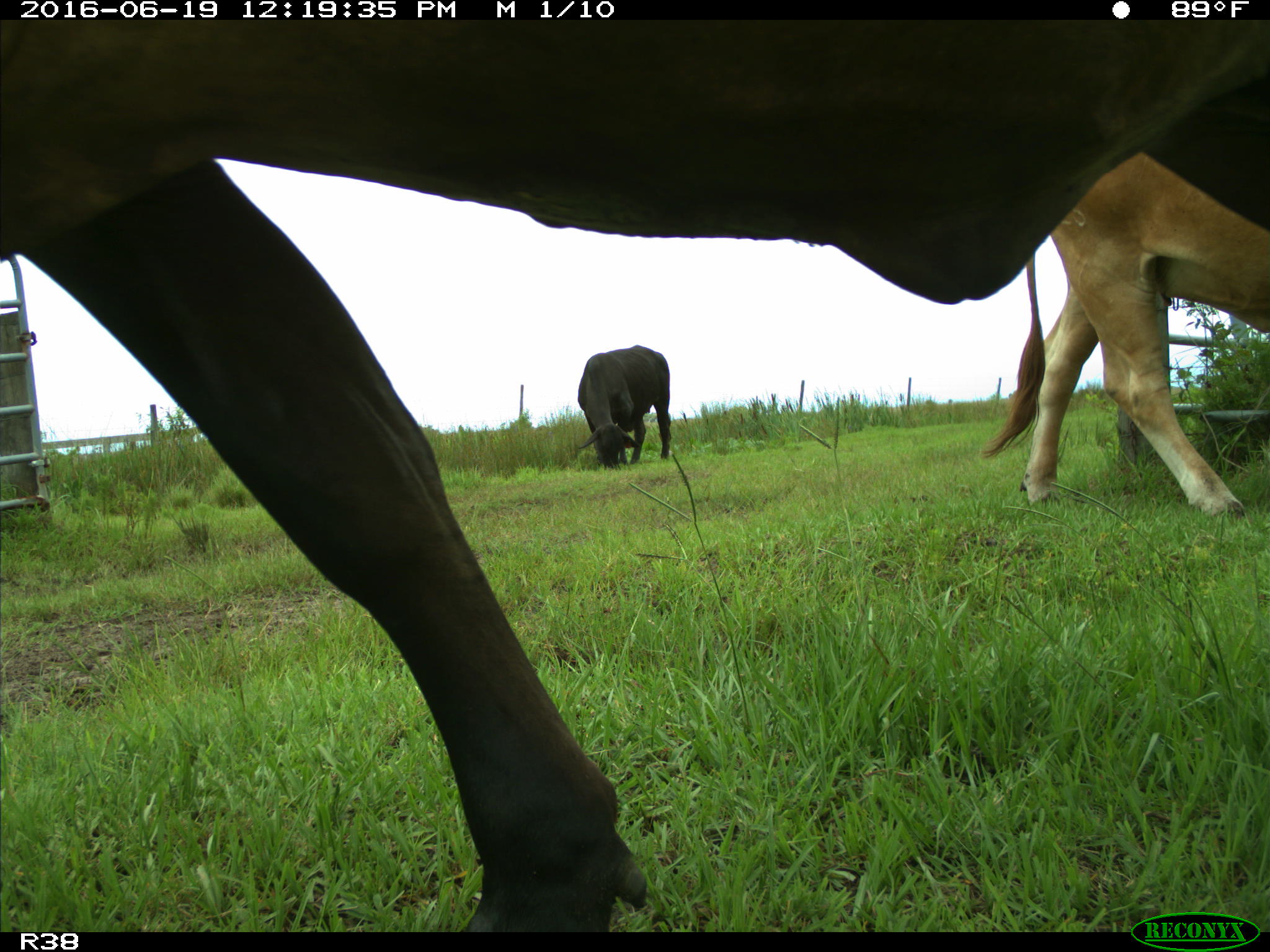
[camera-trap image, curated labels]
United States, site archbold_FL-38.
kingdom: Animalia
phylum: Chordata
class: Mammalia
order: Artiodactyla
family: Bovidae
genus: Bos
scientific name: Bos taurus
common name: domestic cow